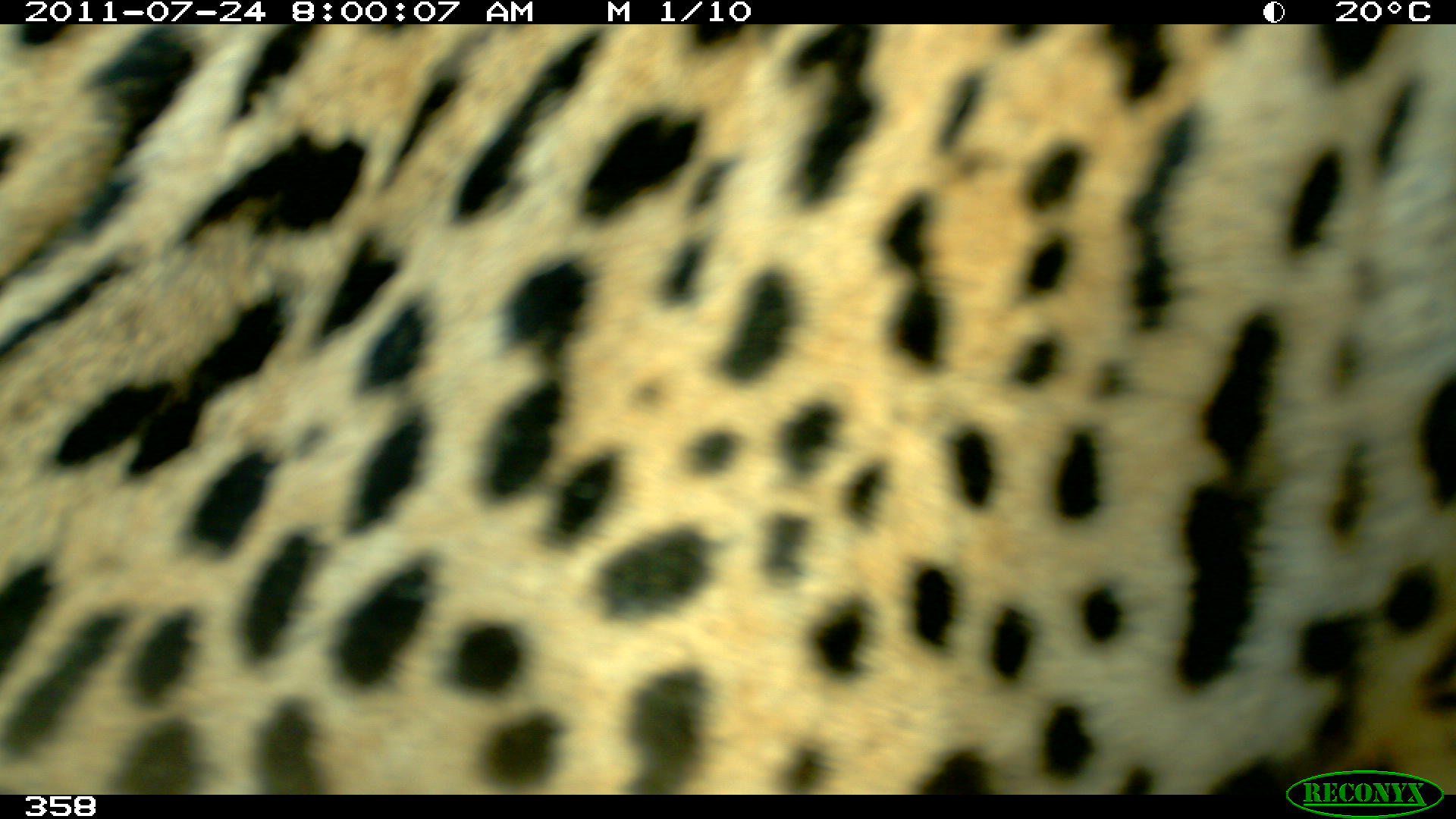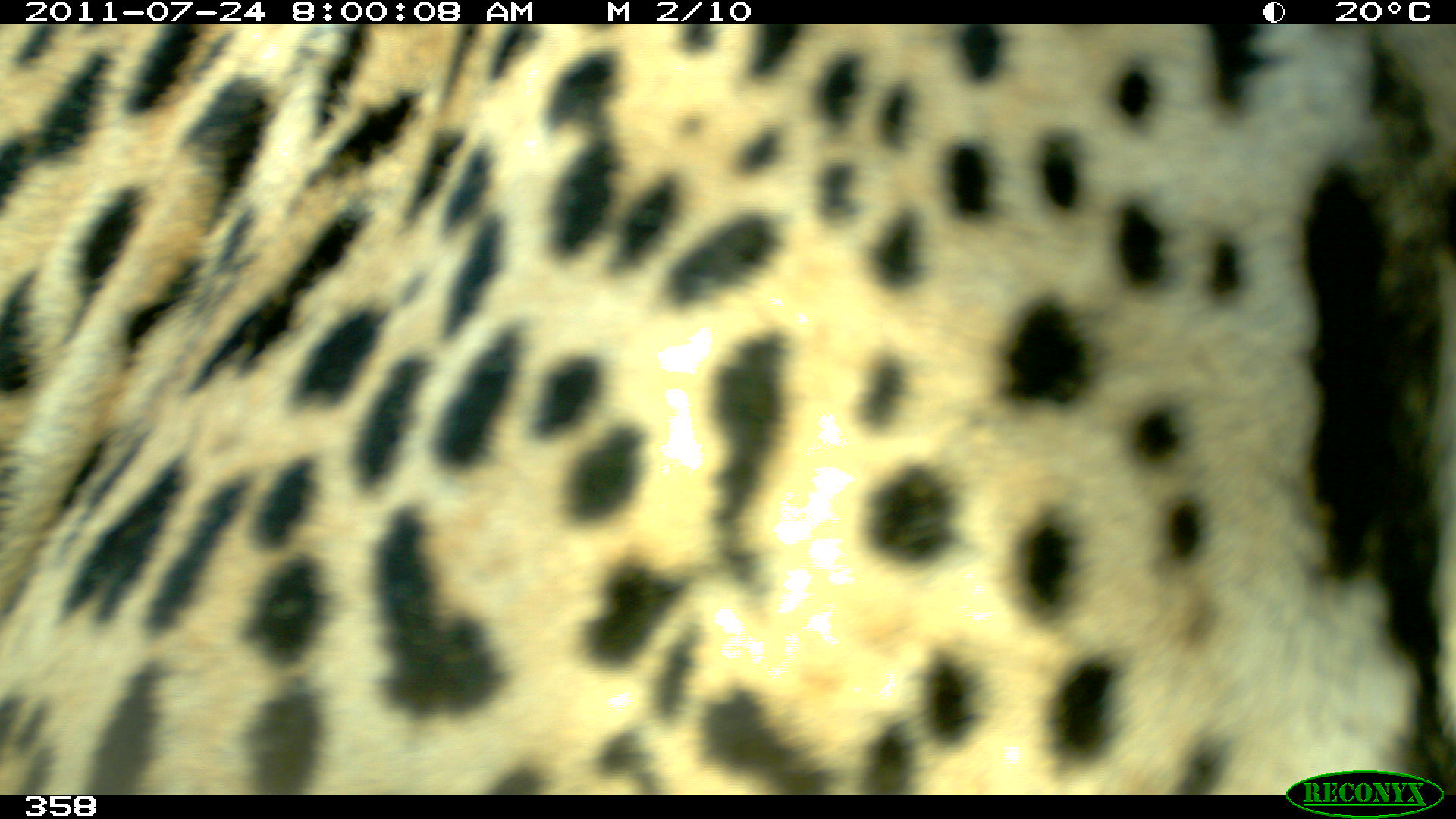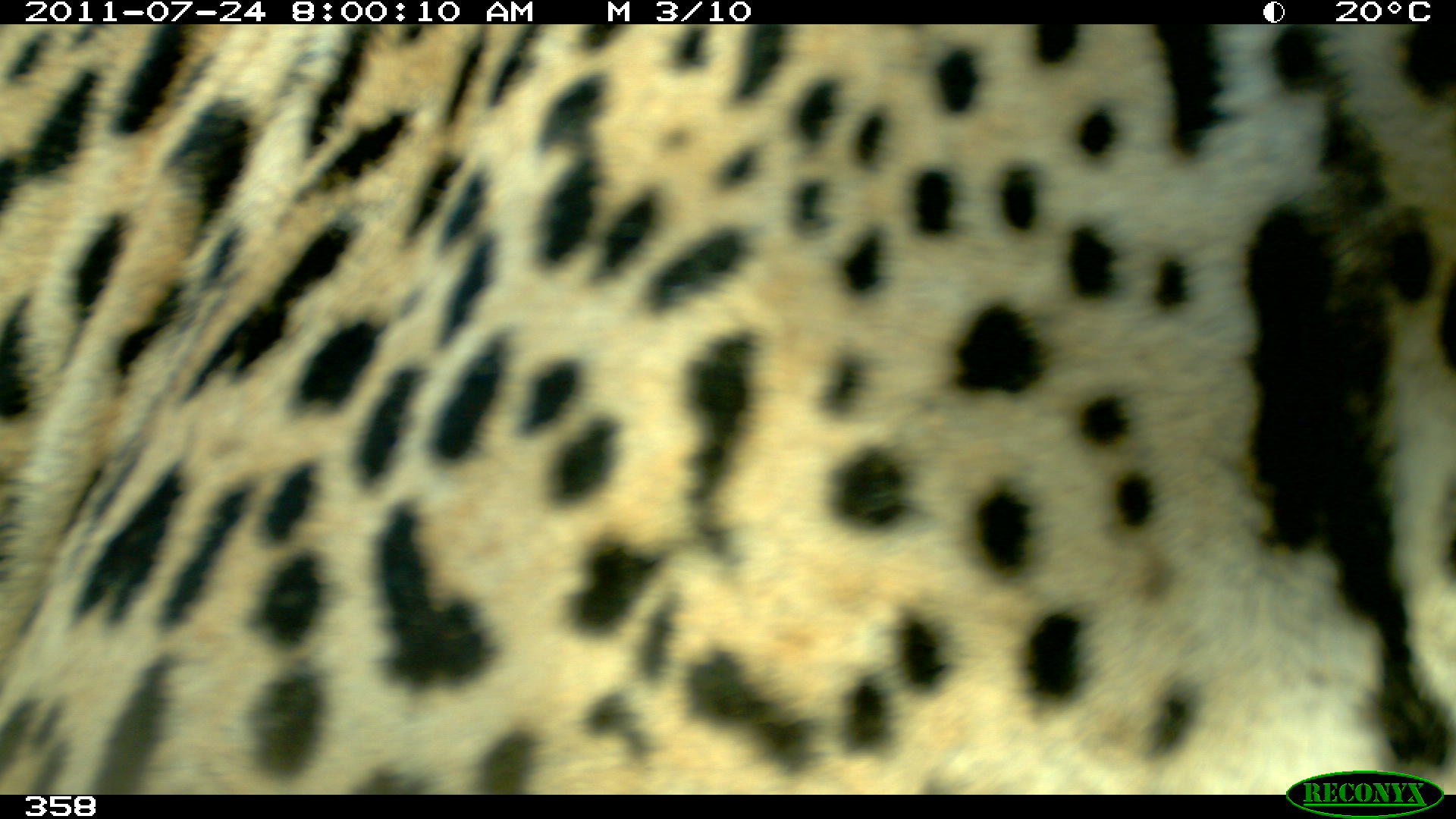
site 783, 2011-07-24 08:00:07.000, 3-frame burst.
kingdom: Animalia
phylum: Chordata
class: Mammalia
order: Carnivora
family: Felidae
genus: Panthera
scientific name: Panthera onca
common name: jaguar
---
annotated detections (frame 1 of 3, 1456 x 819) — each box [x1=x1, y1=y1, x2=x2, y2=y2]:
panthera onca: [x1=0, y1=23, x2=1455, y2=794]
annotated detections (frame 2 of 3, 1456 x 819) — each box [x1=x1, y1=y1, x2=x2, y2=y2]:
panthera onca: [x1=0, y1=23, x2=1456, y2=792]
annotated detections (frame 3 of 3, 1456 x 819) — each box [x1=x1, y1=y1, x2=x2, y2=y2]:
panthera onca: [x1=0, y1=23, x2=1456, y2=792]